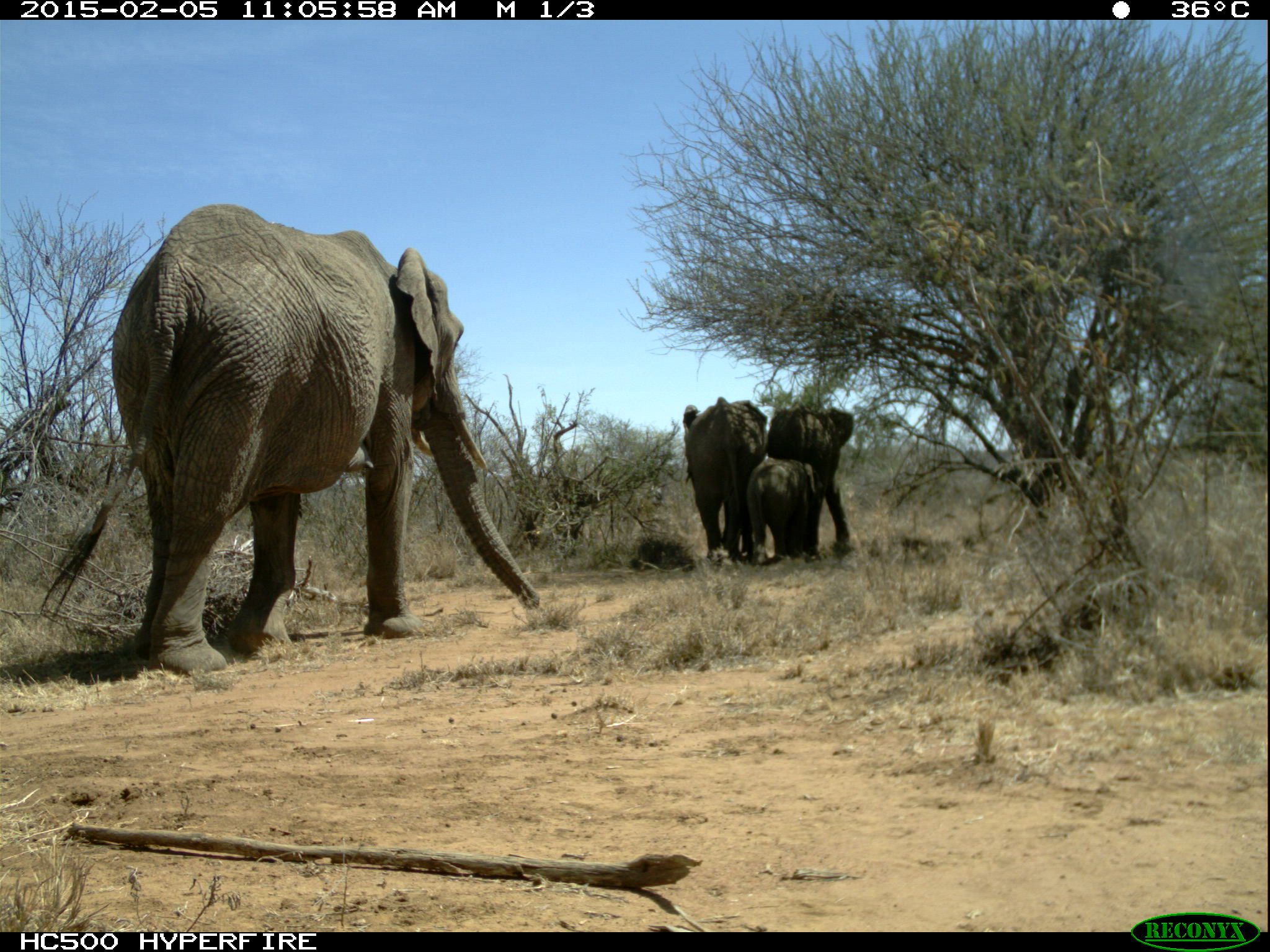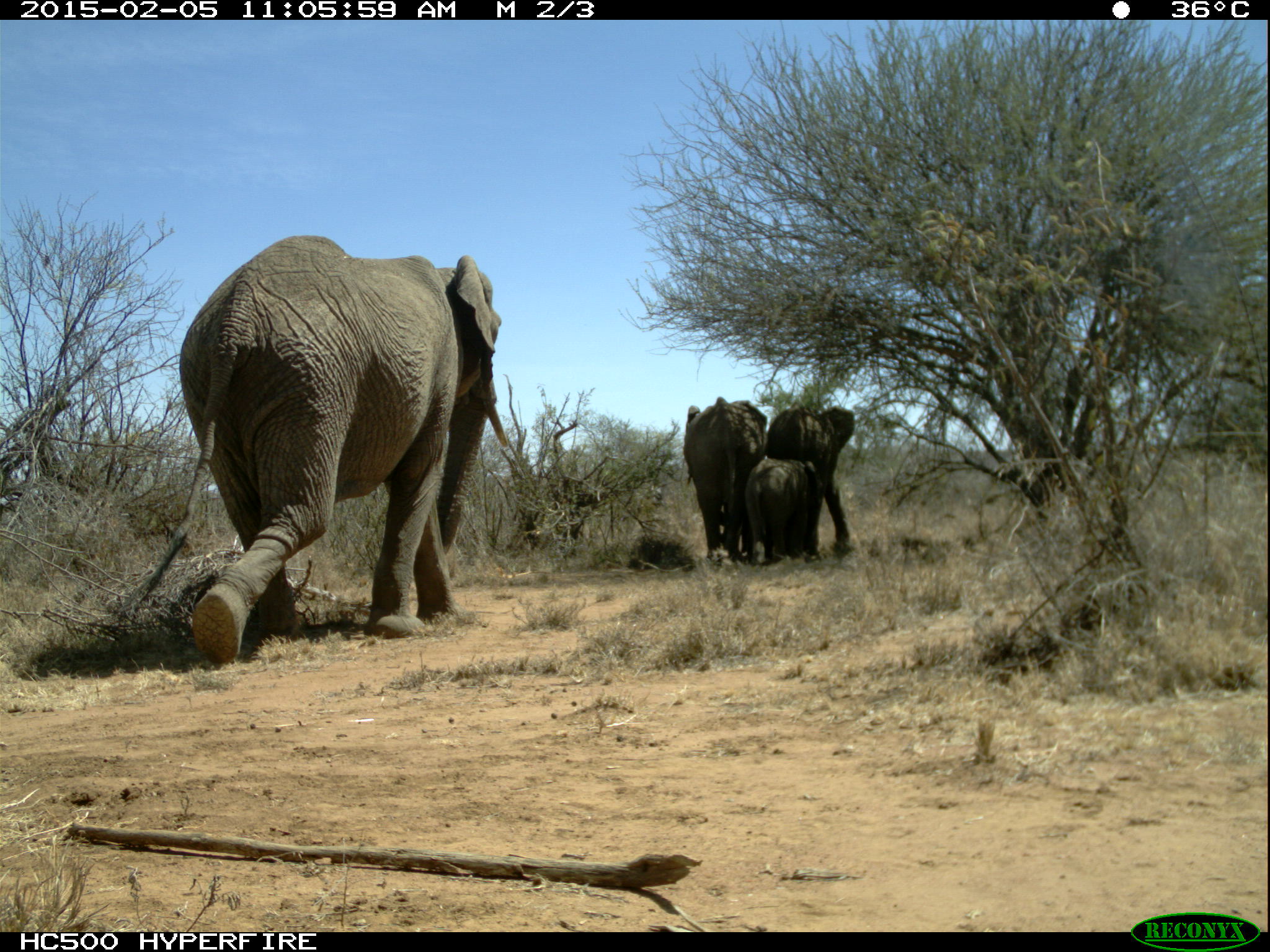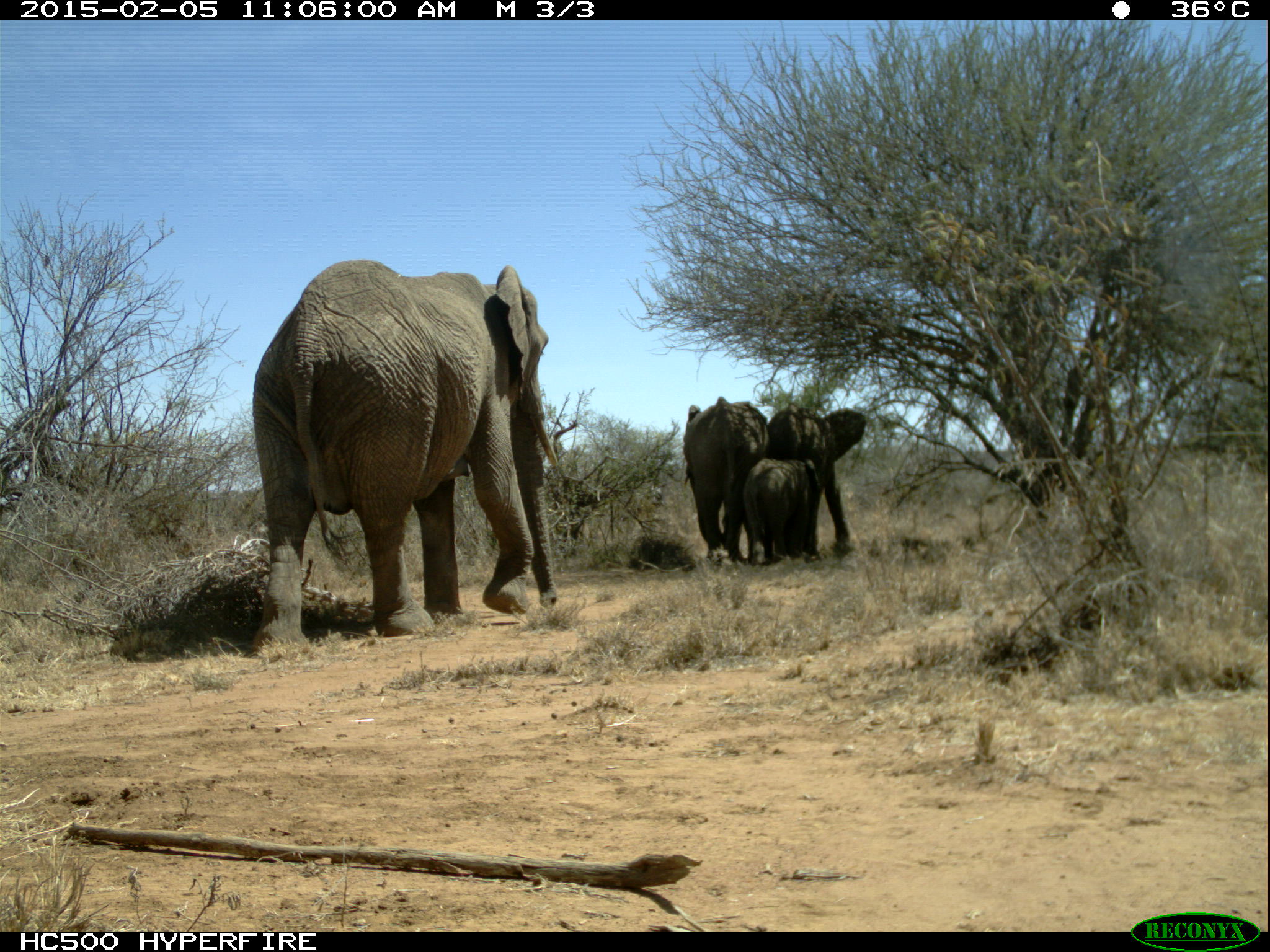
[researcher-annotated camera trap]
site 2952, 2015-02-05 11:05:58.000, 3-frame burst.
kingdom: Animalia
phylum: Chordata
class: Mammalia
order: Proboscidea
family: Elephantidae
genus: Loxodonta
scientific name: Loxodonta africana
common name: african bush elephant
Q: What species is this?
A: Loxodonta africana (african bush elephant).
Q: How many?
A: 4.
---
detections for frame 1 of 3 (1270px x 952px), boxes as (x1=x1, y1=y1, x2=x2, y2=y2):
loxodonta africana: (x1=39, y1=202, x2=539, y2=672); (x1=761, y1=401, x2=853, y2=558); (x1=683, y1=397, x2=766, y2=566); (x1=746, y1=455, x2=817, y2=566)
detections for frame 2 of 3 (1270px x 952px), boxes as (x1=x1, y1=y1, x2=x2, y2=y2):
loxodonta africana: (x1=129, y1=235, x2=509, y2=666); (x1=681, y1=395, x2=766, y2=568); (x1=768, y1=401, x2=855, y2=562); (x1=746, y1=457, x2=821, y2=565)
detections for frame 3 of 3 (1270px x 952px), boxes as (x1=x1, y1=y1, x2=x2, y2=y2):
loxodonta africana: (x1=248, y1=259, x2=557, y2=654); (x1=683, y1=396, x2=768, y2=567); (x1=769, y1=402, x2=866, y2=551); (x1=742, y1=458, x2=819, y2=565); (x1=811, y1=462, x2=816, y2=464)